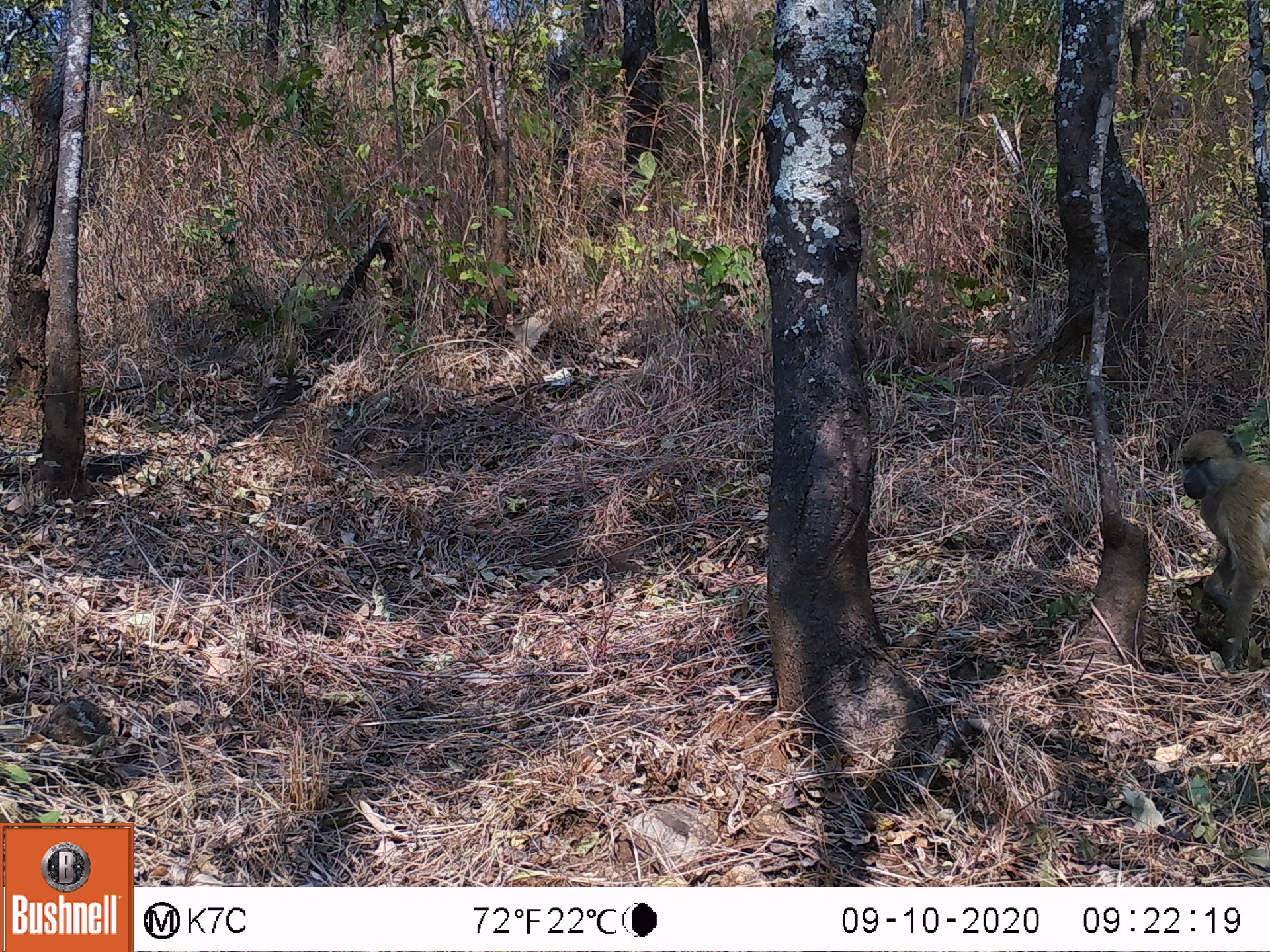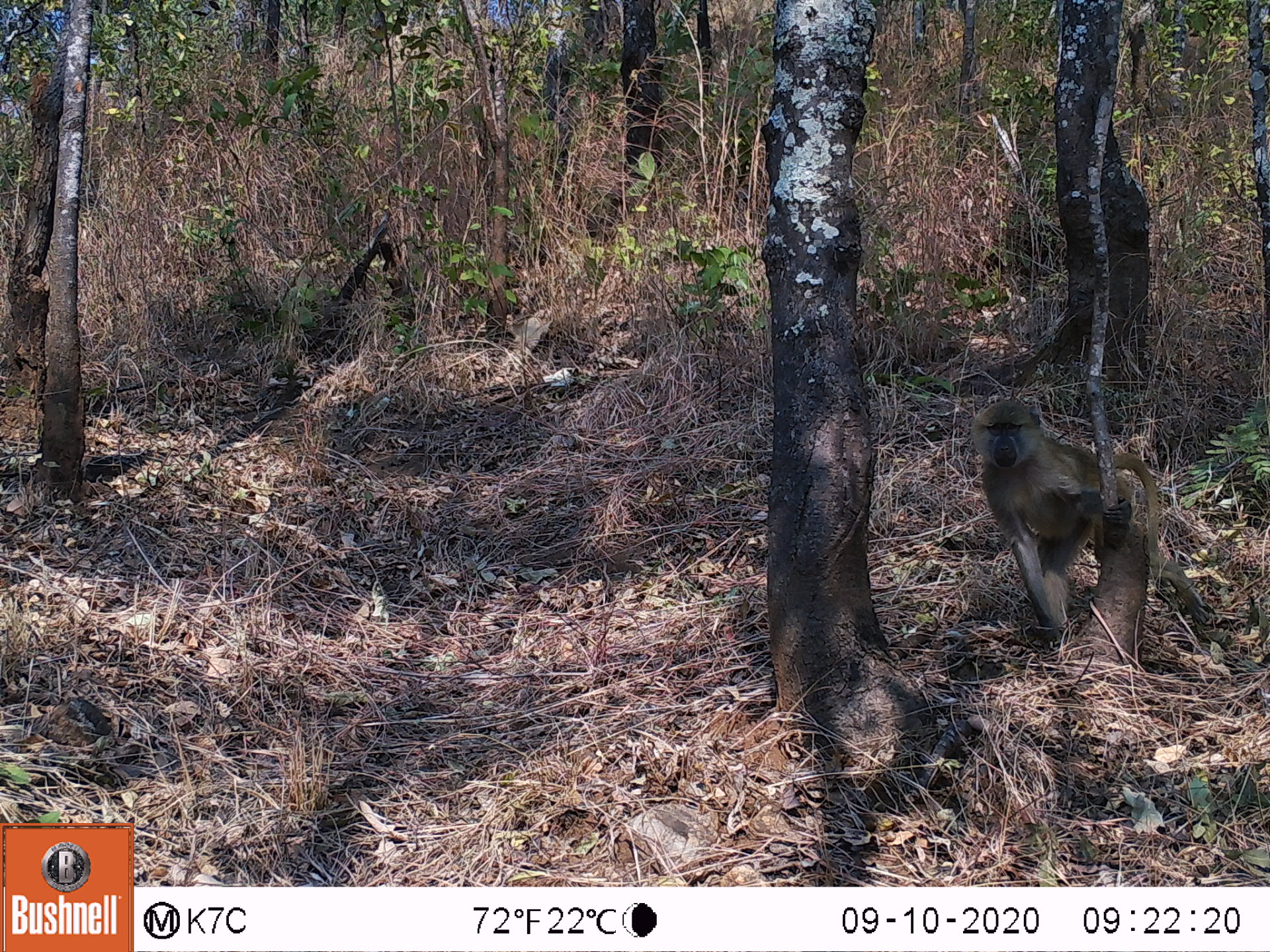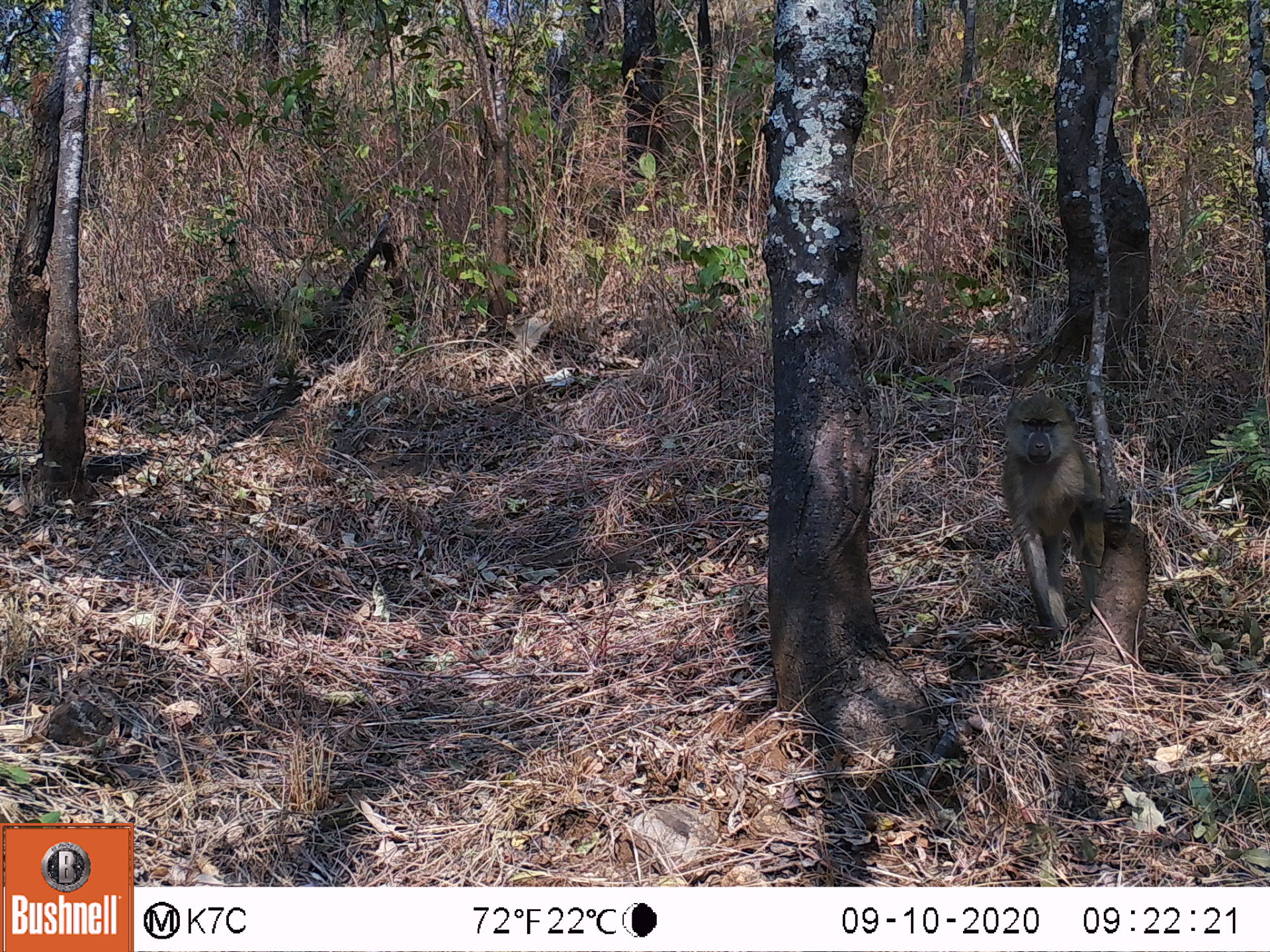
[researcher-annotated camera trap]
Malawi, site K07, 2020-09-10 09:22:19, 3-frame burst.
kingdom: Animalia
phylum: Chordata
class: Mammalia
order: Primates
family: Cercopithecidae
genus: Papio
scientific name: Papio cynocephalus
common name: yellow baboon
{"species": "yellow baboon (Papio cynocephalus)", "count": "1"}